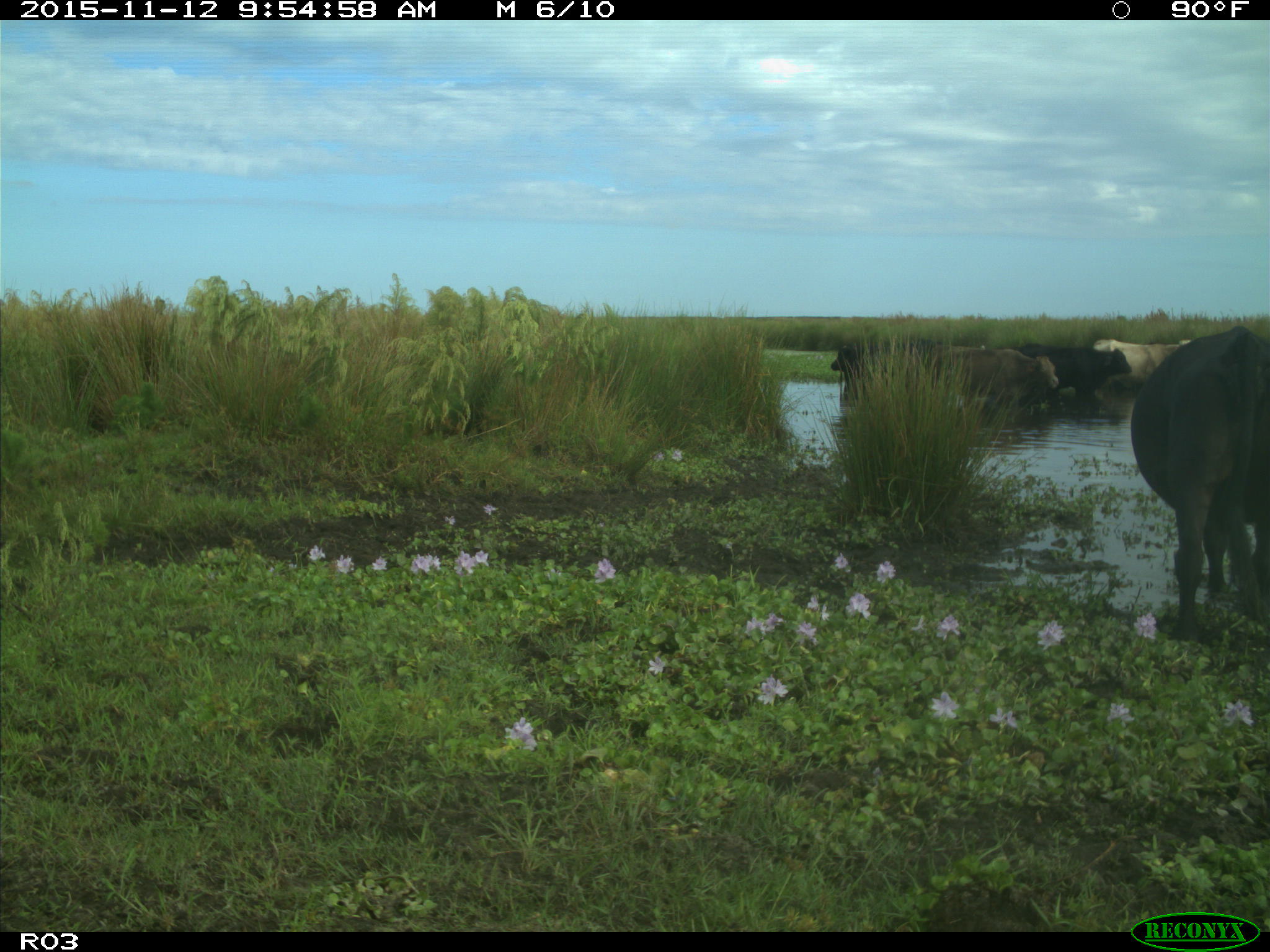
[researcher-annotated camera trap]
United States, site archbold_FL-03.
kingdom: Animalia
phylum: Chordata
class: Mammalia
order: Artiodactyla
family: Bovidae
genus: Bos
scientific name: Bos taurus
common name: domestic cow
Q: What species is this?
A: Bos taurus (domestic cow).